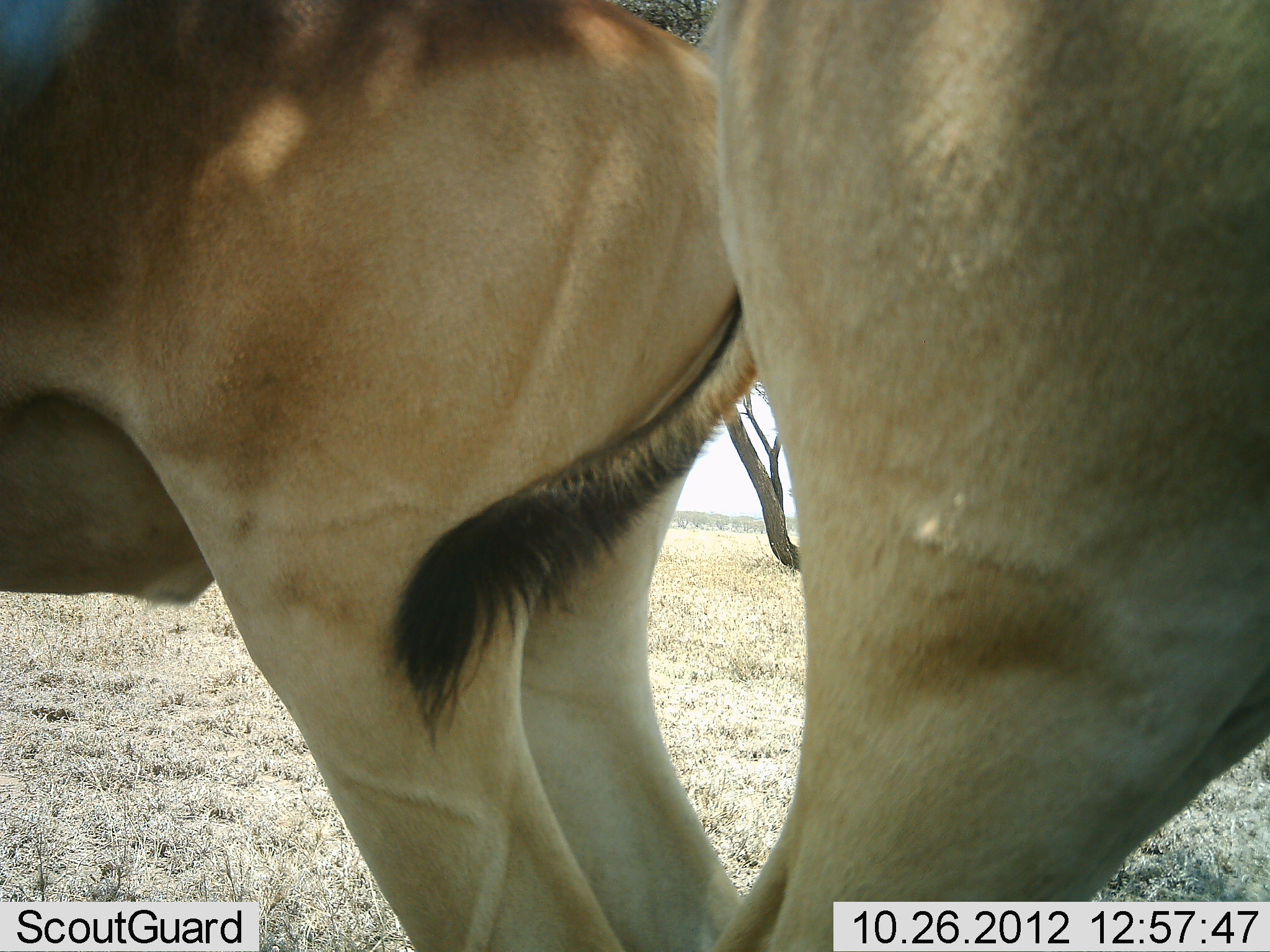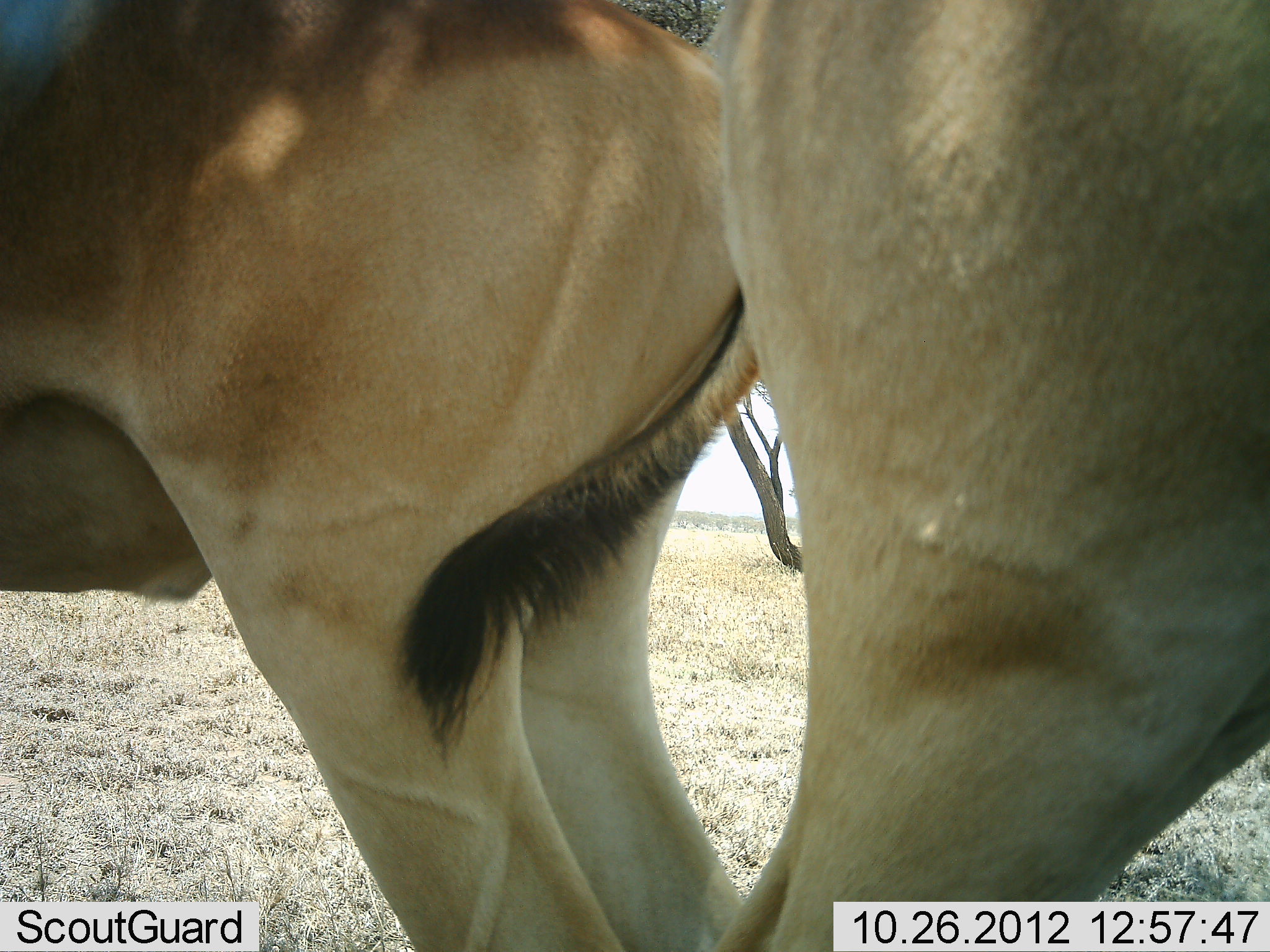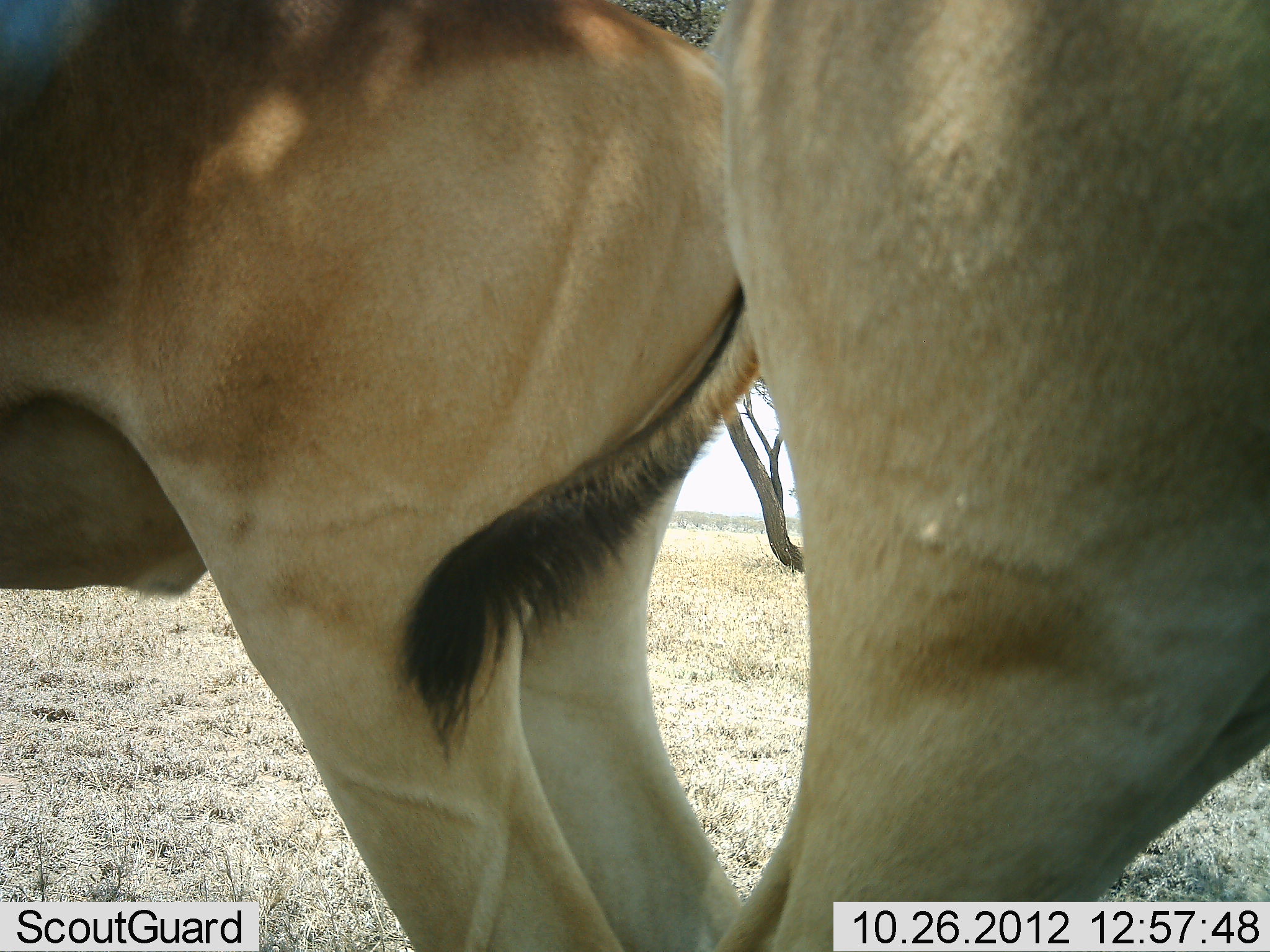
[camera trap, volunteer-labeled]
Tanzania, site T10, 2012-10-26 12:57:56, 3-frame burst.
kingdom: Animalia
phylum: Chordata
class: Mammalia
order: Artiodactyla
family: Bovidae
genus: Alcelaphus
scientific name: Alcelaphus buselaphus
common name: hartebeest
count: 2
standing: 100%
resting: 0%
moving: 0%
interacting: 0%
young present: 0%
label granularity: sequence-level